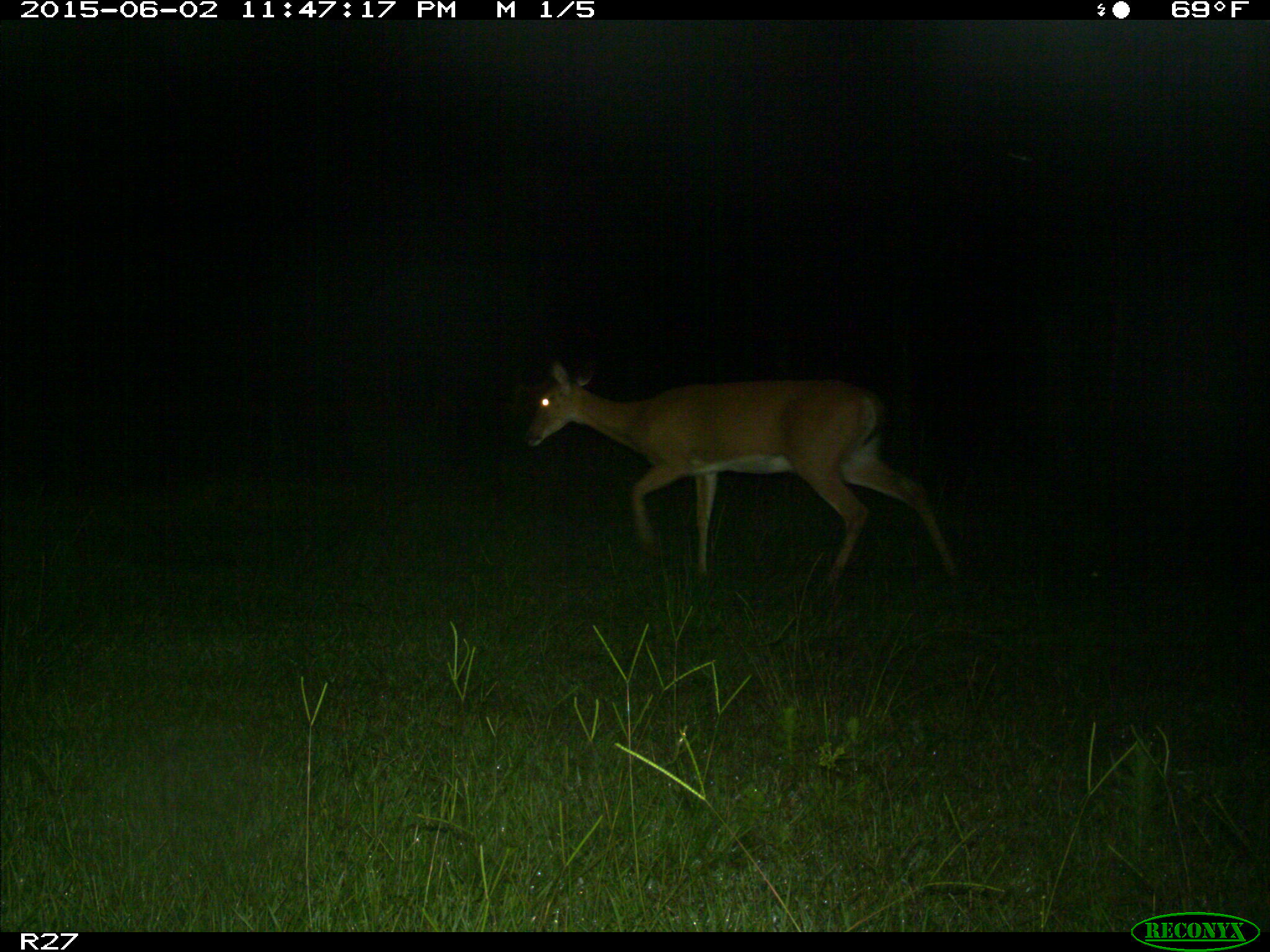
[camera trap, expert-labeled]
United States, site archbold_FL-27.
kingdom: Animalia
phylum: Chordata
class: Mammalia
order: Artiodactyla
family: Cervidae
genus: Odocoileus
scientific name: Odocoileus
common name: deer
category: unidentified deer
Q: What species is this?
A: Unidentified deer (deer) (Odocoileus).